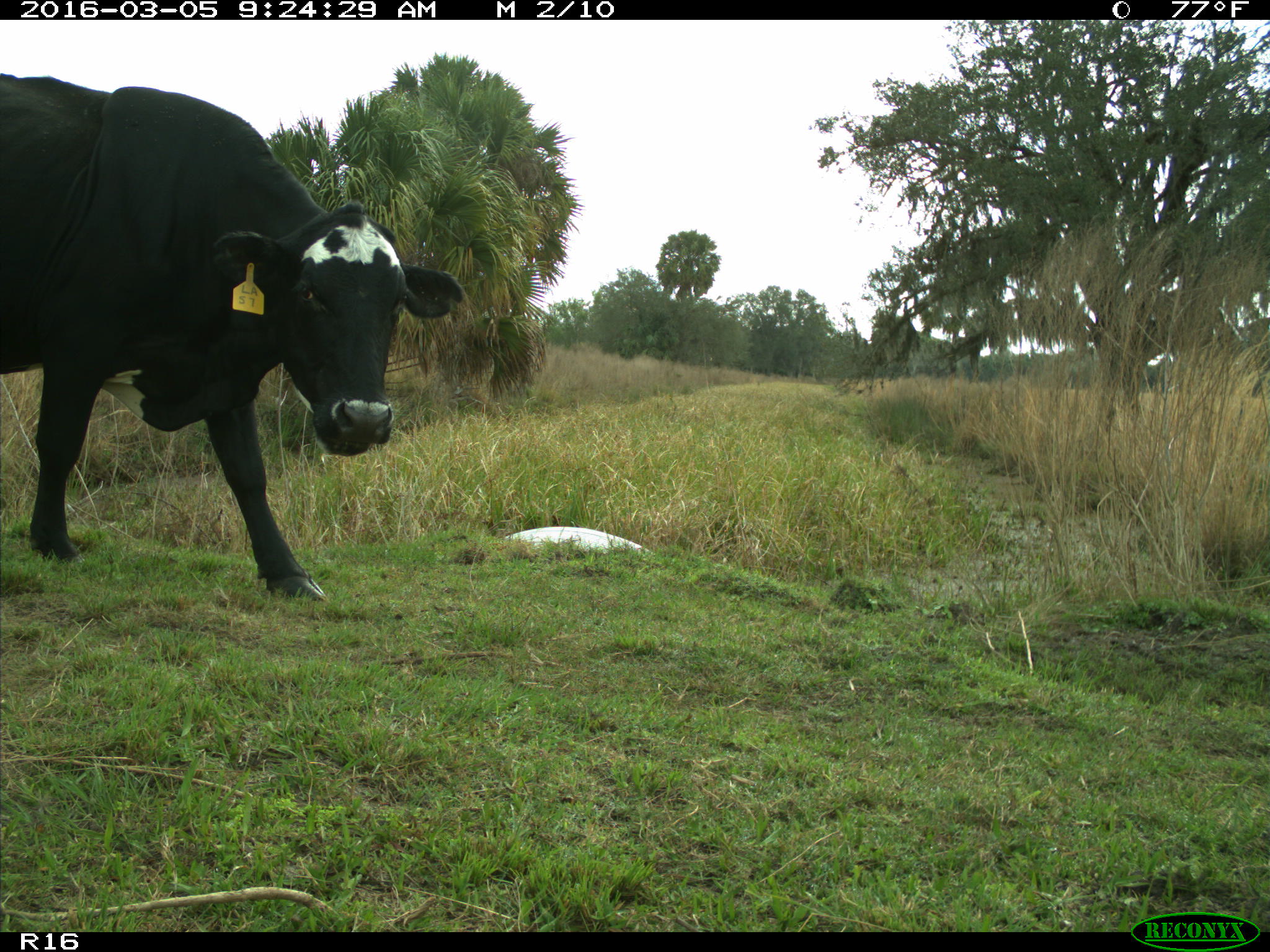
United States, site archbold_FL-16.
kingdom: Animalia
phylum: Chordata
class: Mammalia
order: Artiodactyla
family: Bovidae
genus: Bos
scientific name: Bos taurus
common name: domestic cow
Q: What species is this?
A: Bos taurus (domestic cow).